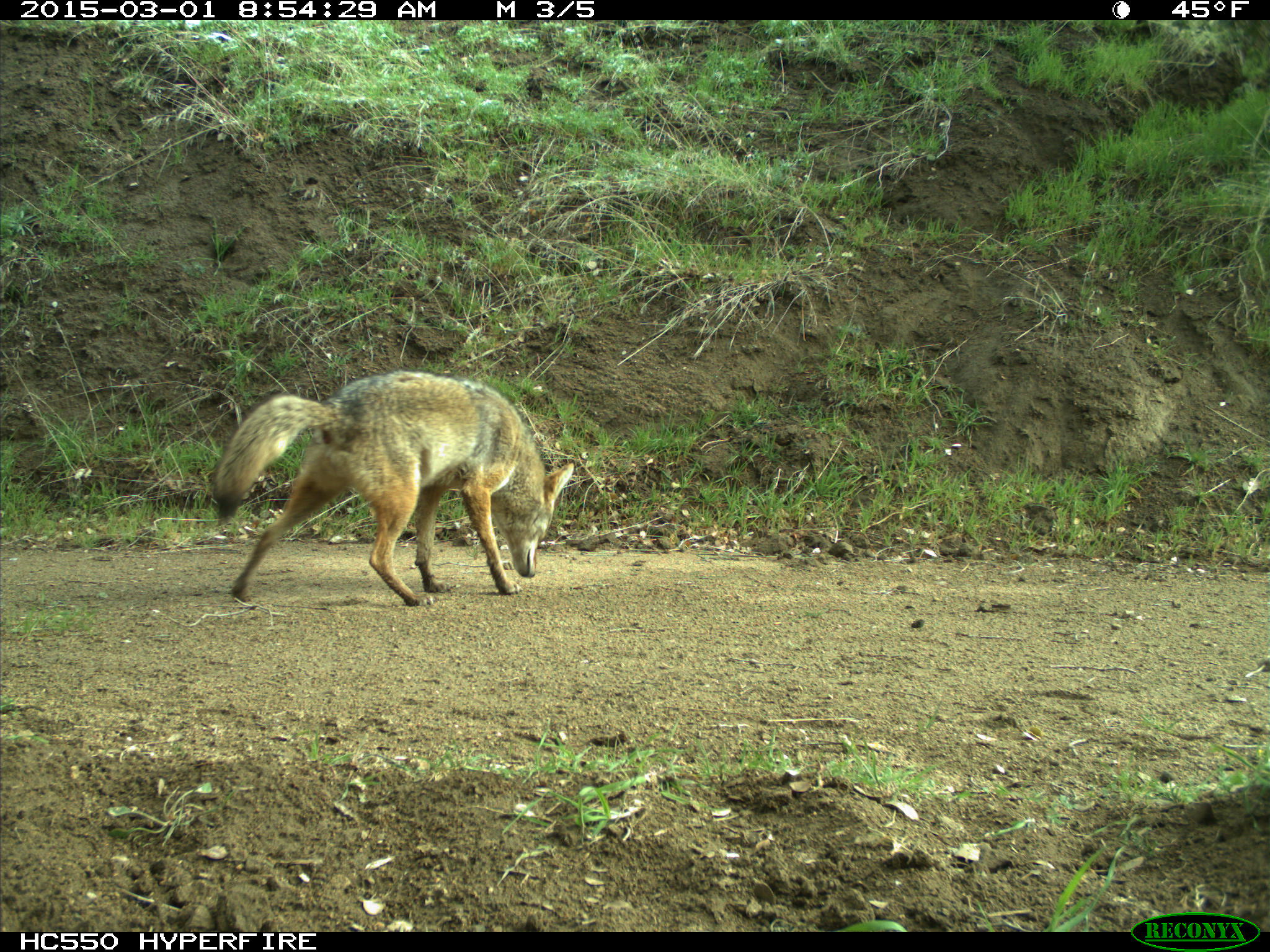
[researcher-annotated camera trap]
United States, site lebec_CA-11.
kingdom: Animalia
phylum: Chordata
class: Mammalia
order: Carnivora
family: Canidae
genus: Canis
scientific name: Canis latrans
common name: coyote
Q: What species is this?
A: Canis latrans (coyote).